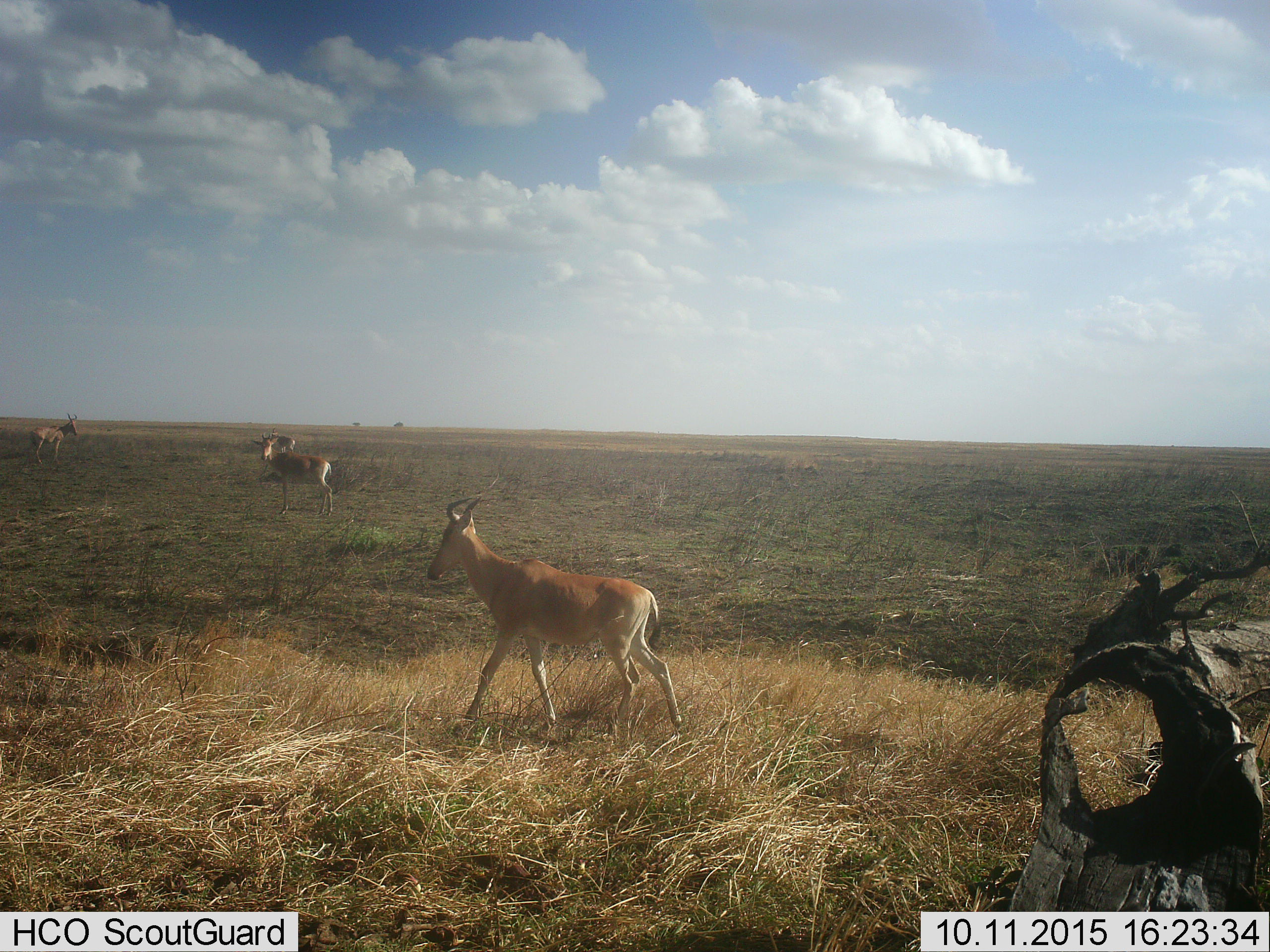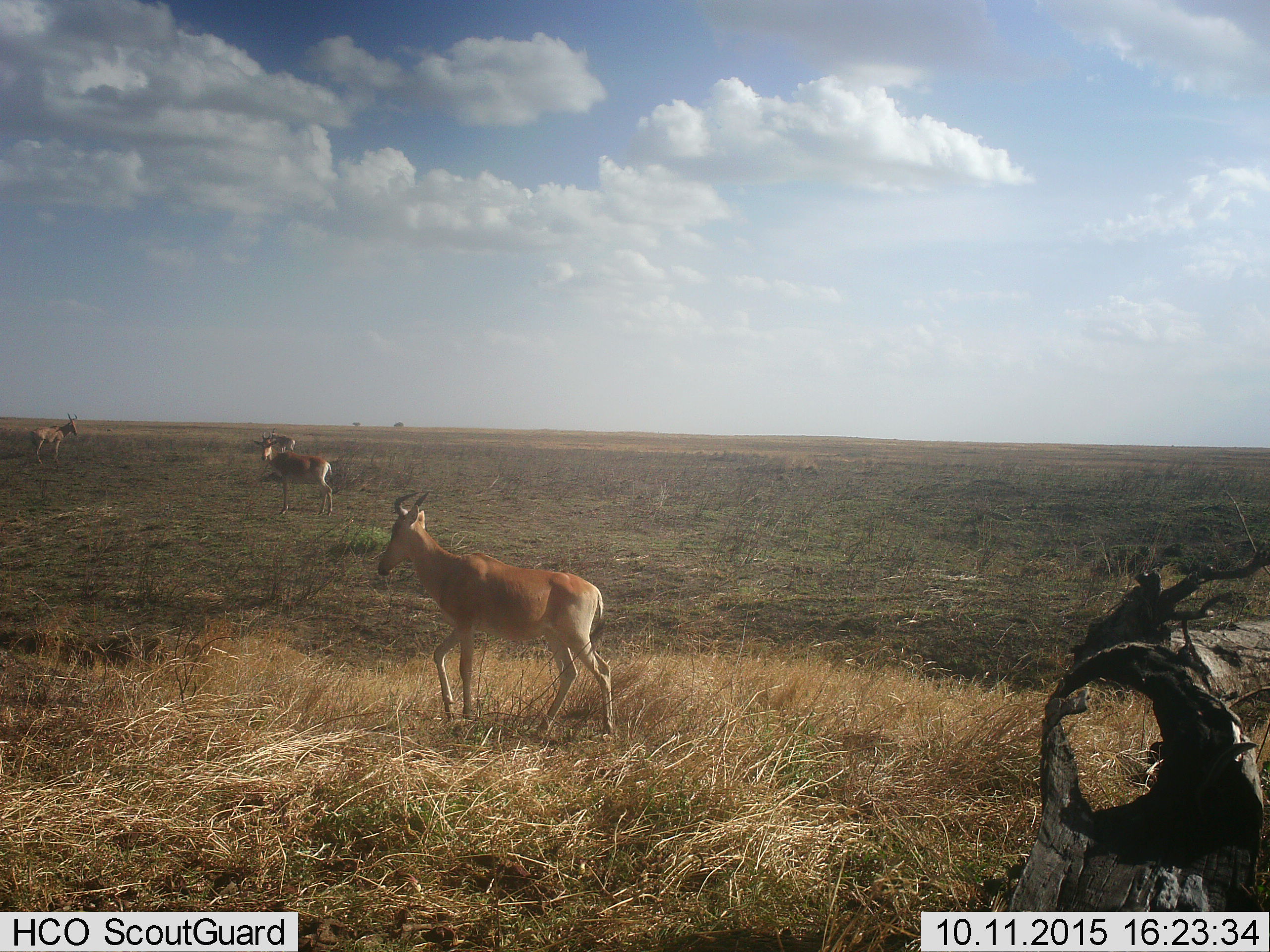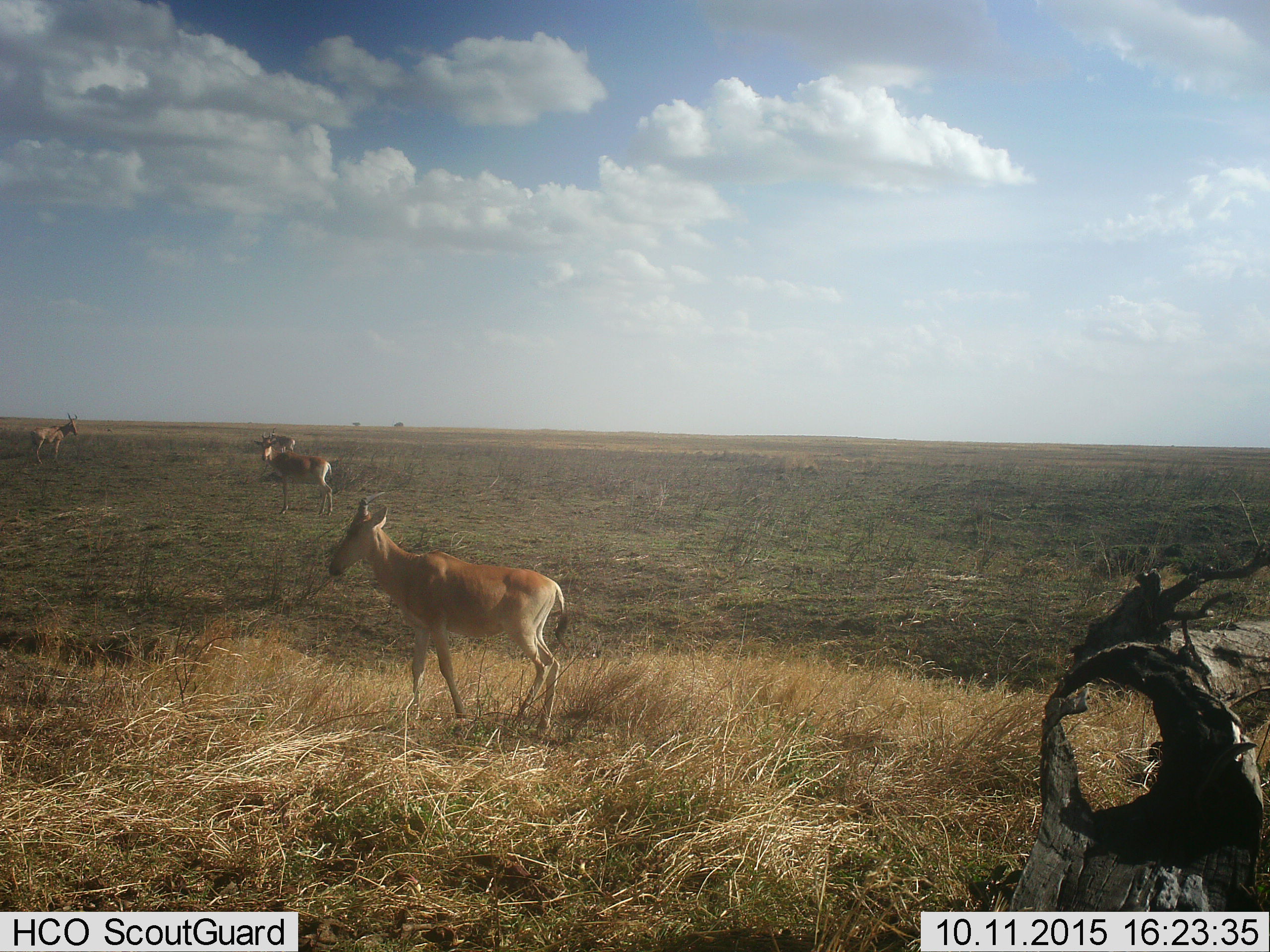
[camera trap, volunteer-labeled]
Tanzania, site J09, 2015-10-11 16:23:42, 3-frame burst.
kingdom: Animalia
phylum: Chordata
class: Mammalia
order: Artiodactyla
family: Bovidae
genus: Alcelaphus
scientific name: Alcelaphus buselaphus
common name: hartebeest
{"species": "hartebeest (Alcelaphus buselaphus)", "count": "4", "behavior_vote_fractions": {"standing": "100%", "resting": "0%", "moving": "78%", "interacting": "0%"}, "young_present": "0%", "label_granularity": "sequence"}